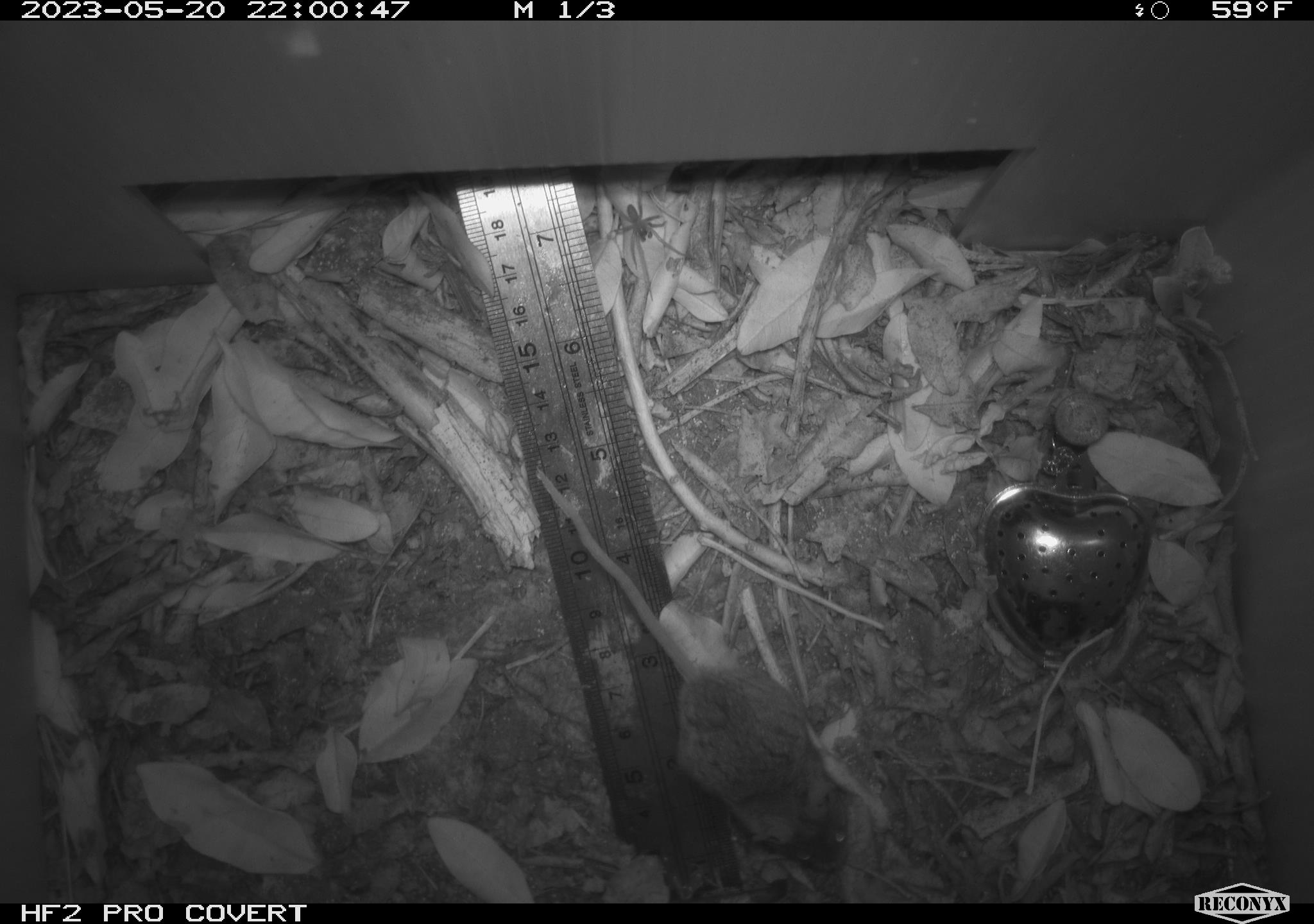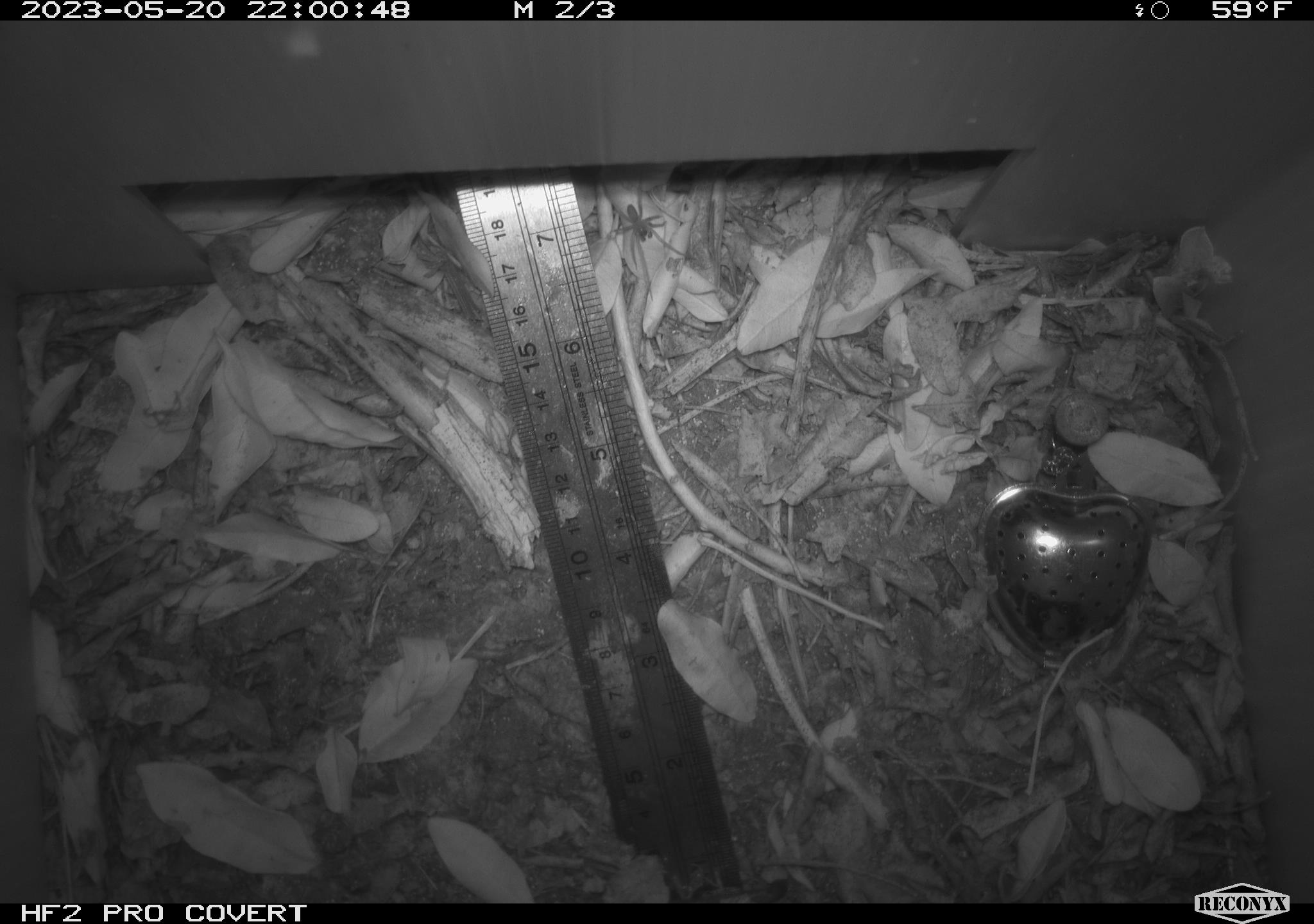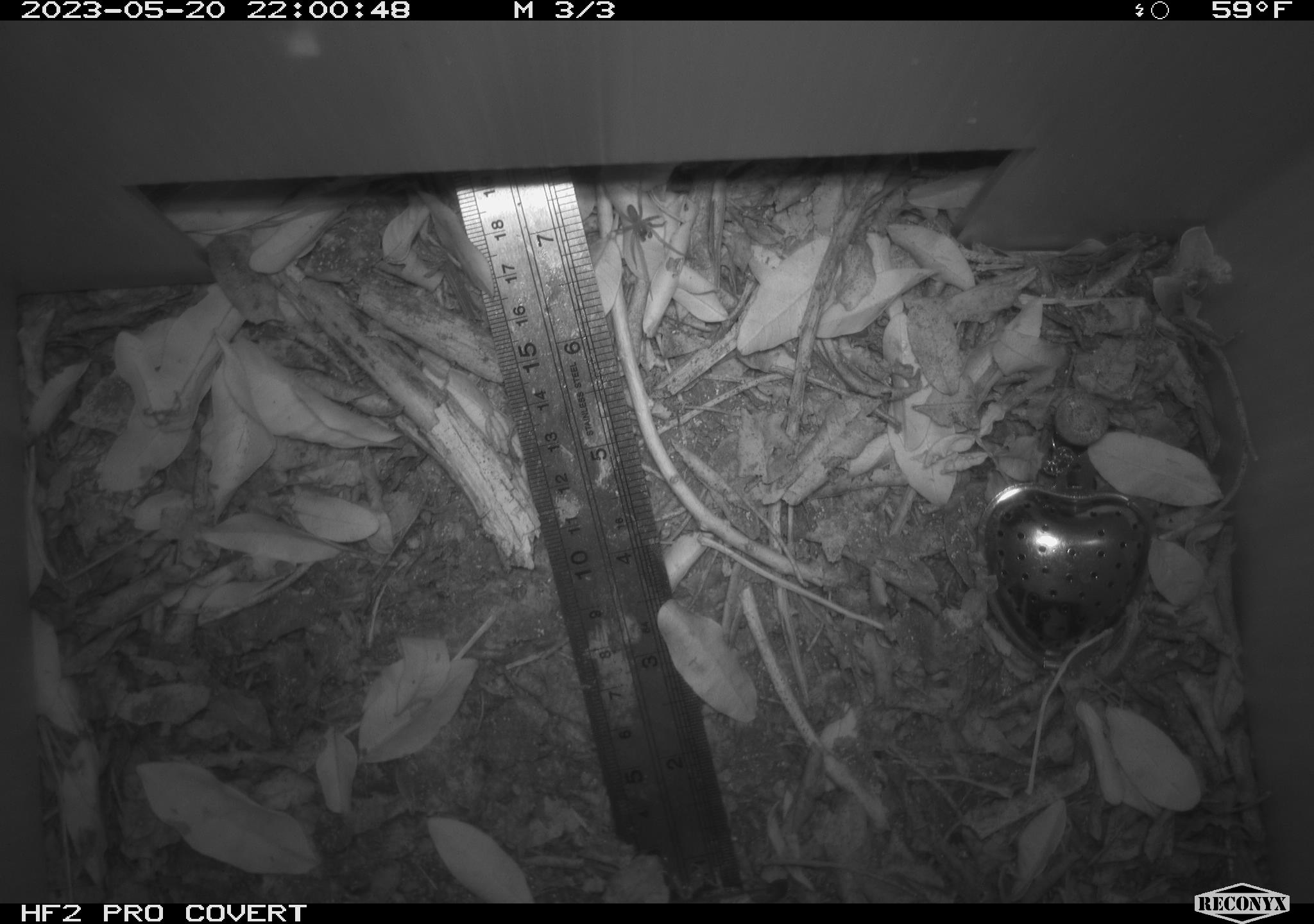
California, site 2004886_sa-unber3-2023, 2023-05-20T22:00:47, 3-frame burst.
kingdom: Animalia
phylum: Chordata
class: Mammalia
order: Rodentia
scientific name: Rodentia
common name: mouse species